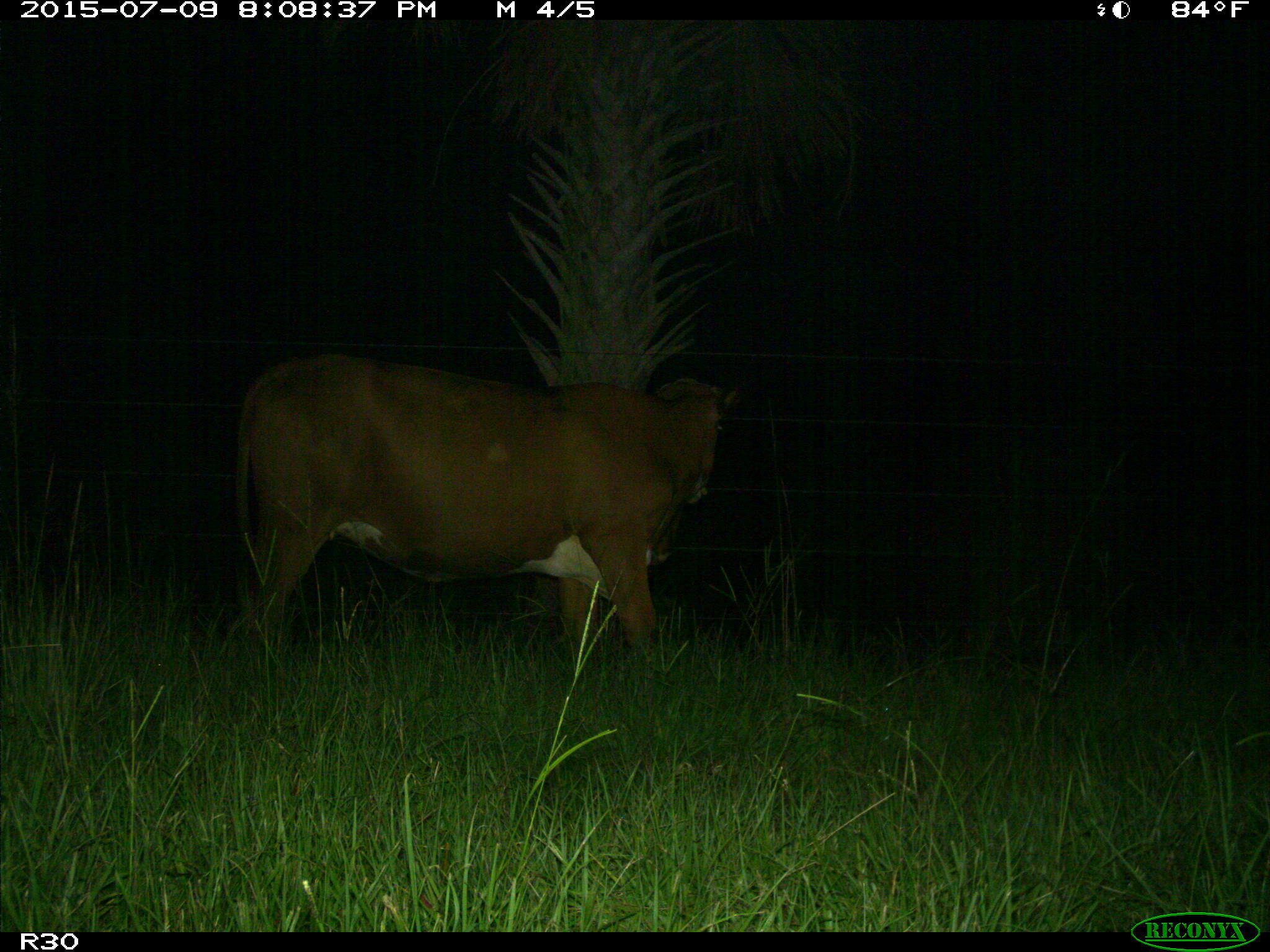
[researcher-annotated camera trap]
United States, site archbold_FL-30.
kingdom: Animalia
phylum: Chordata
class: Mammalia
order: Artiodactyla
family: Bovidae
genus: Bos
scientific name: Bos taurus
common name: domestic cow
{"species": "Bos taurus (domestic cow)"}